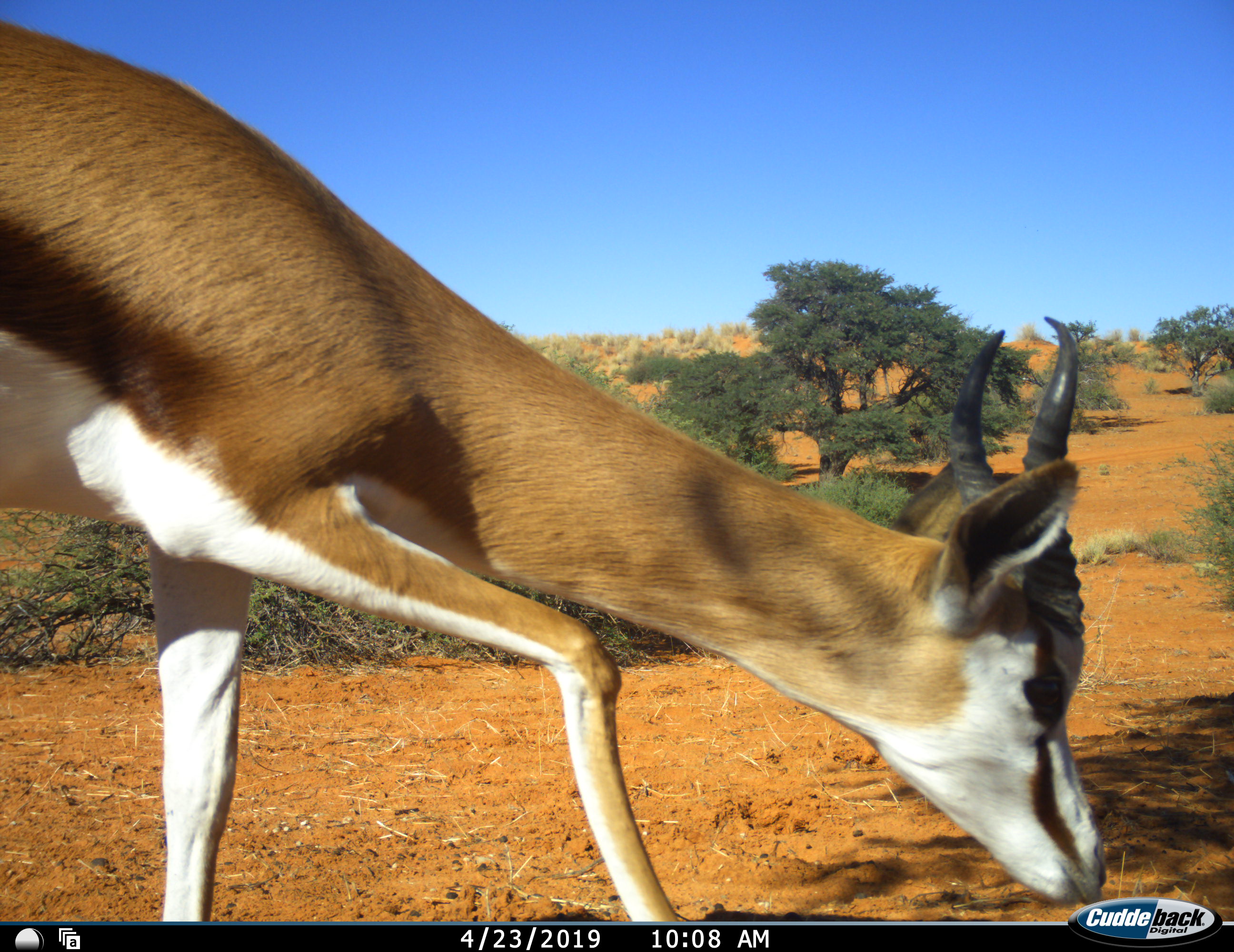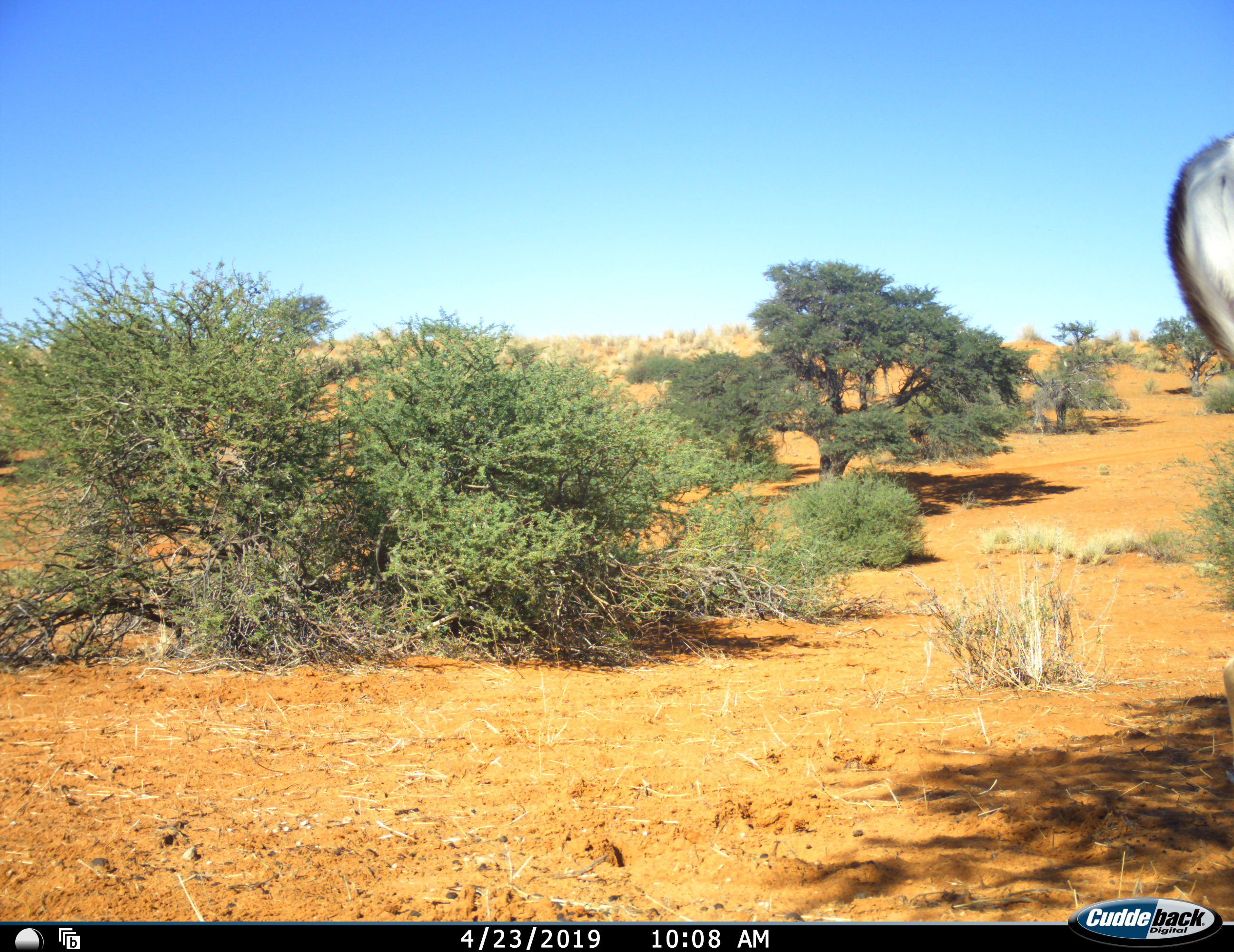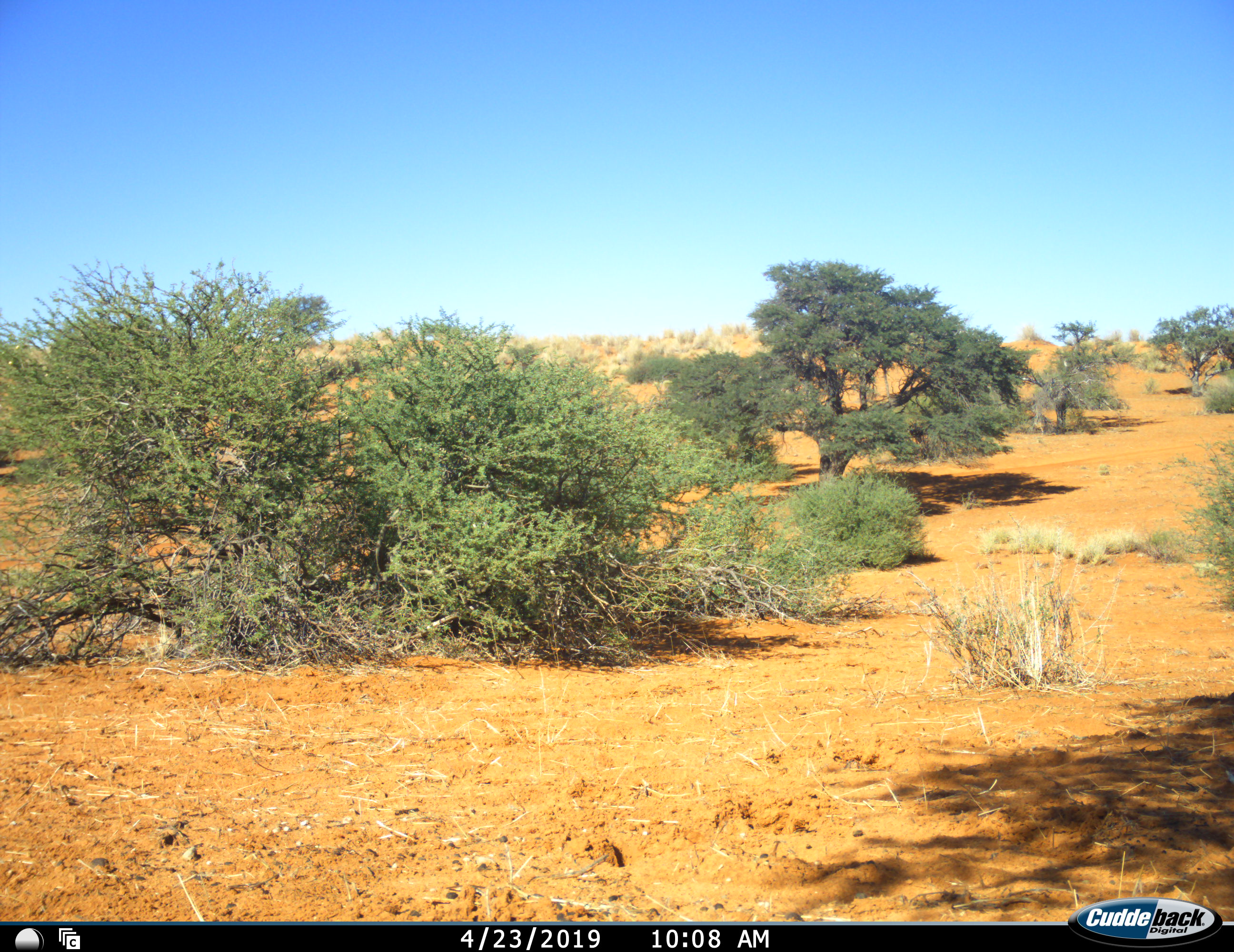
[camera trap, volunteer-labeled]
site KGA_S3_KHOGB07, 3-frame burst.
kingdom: Animalia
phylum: Chordata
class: Mammalia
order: Artiodactyla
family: Bovidae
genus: Antidorcas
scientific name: Antidorcas marsupialis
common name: springbok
Springbok (Antidorcas marsupialis), count 1. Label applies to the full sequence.